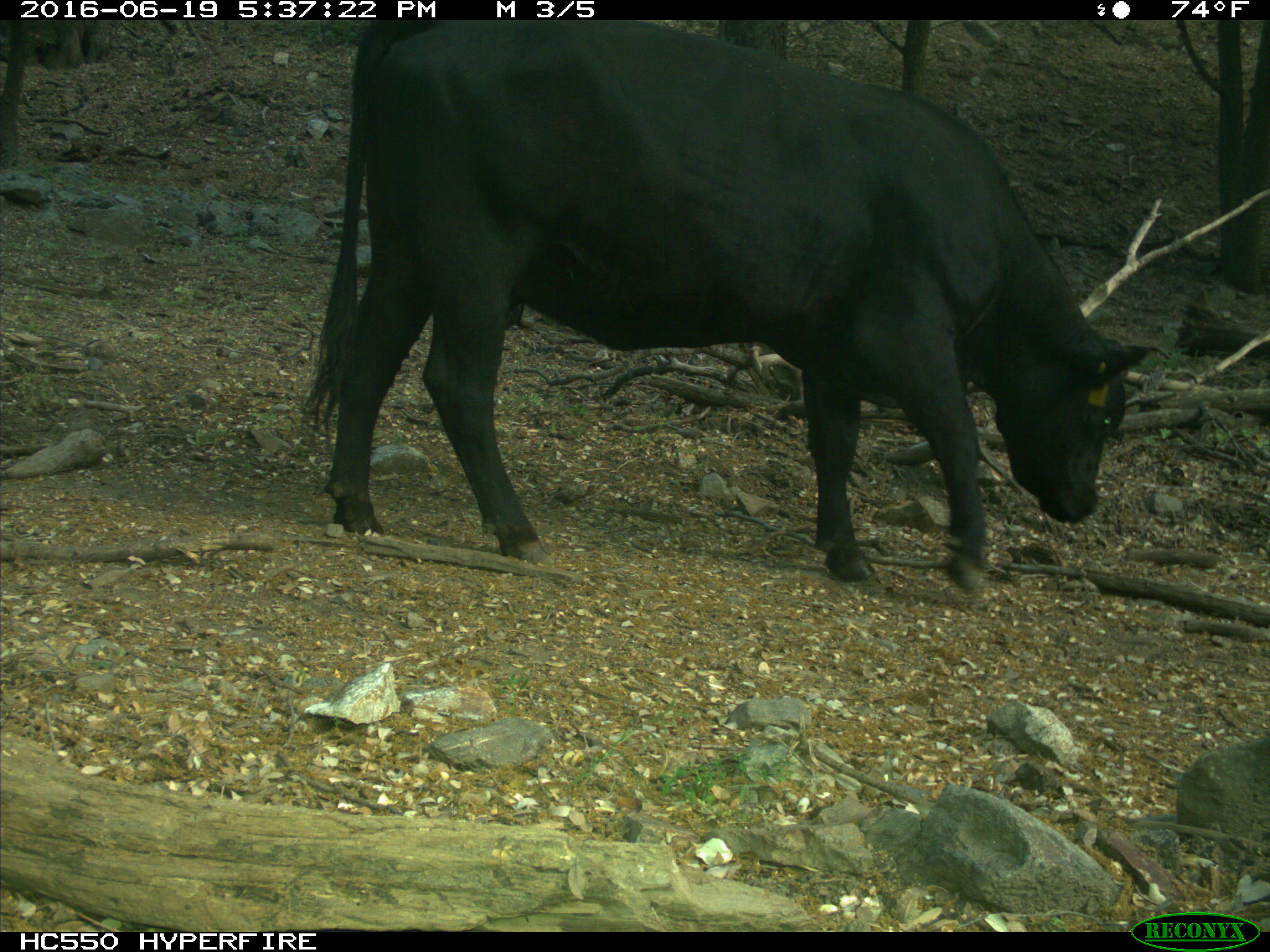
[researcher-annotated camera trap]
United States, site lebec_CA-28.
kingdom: Animalia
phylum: Chordata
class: Mammalia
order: Artiodactyla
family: Bovidae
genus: Bos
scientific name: Bos taurus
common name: domestic cow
Bos taurus (domestic cow).